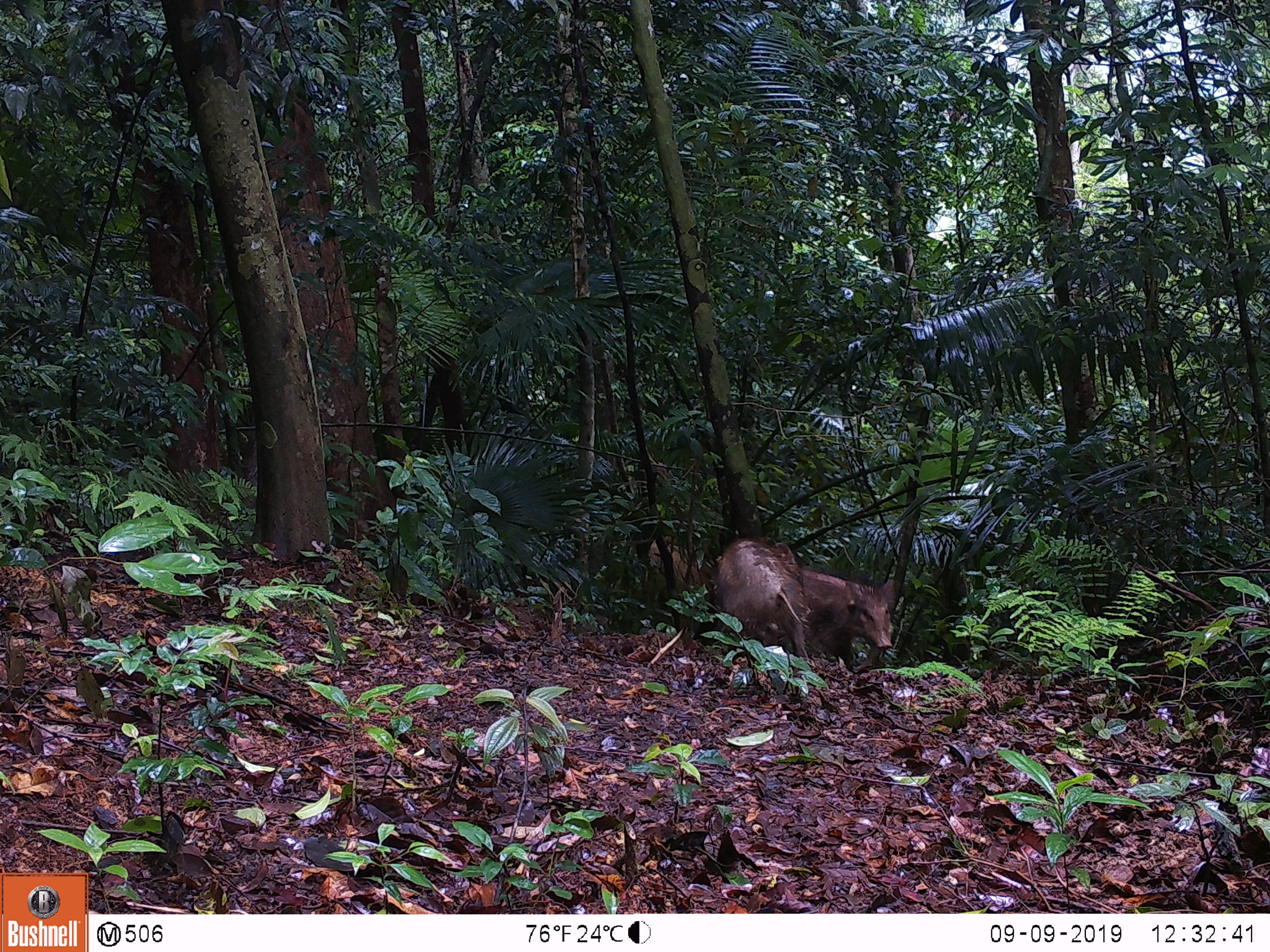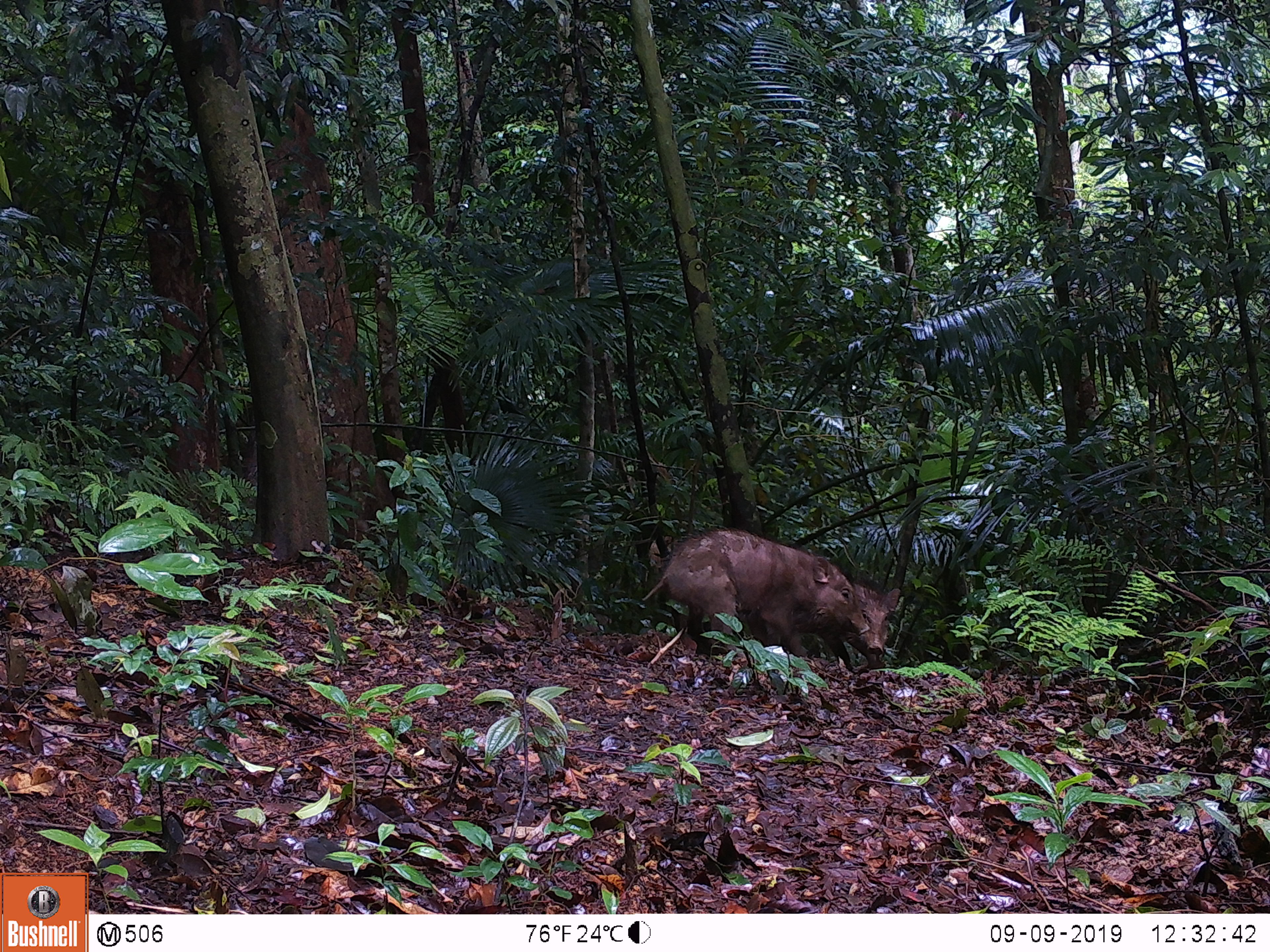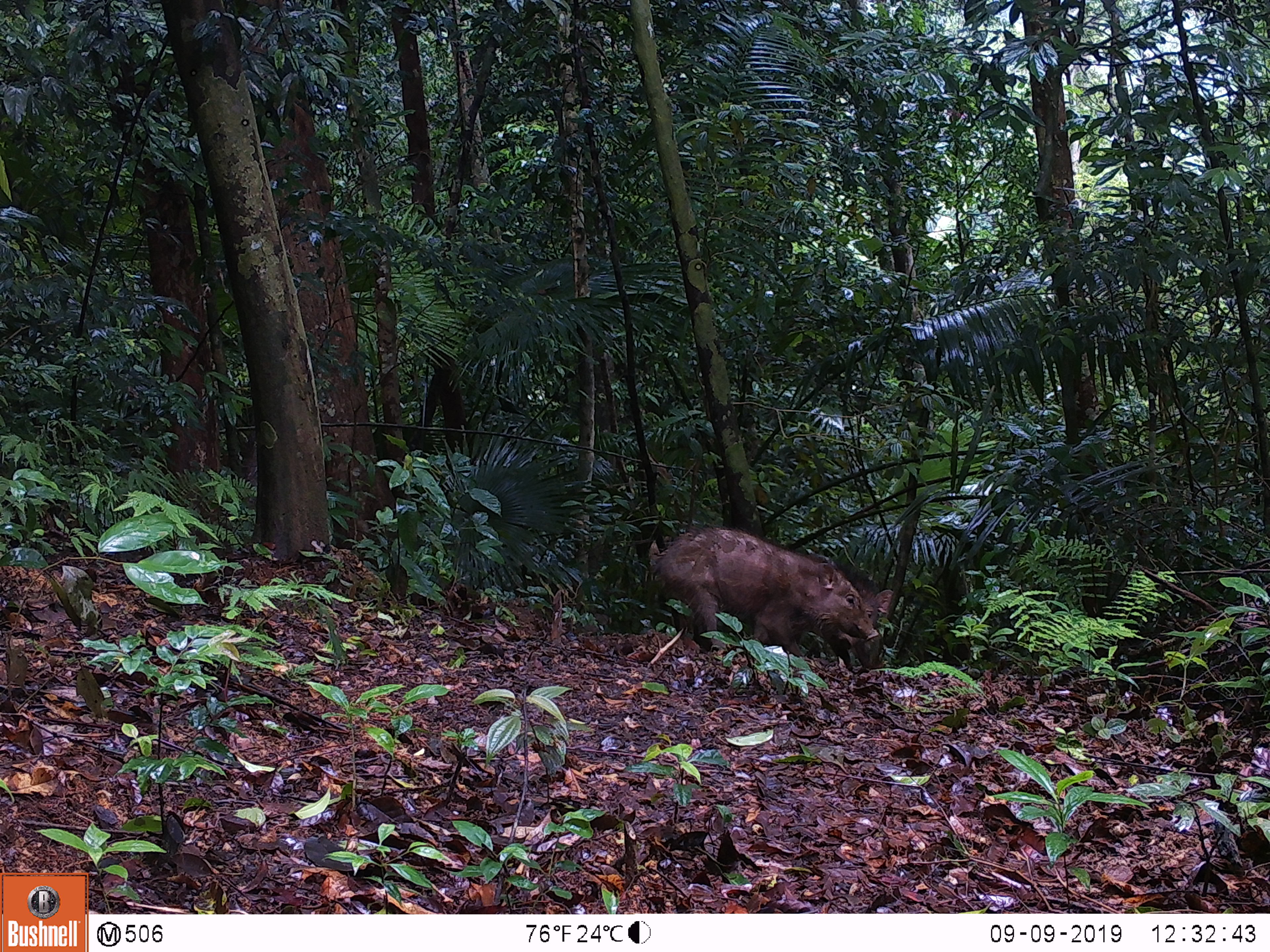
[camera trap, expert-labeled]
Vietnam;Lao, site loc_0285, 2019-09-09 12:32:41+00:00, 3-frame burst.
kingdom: Animalia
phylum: Chordata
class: Mammalia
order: Artiodactyla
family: Suidae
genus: Sus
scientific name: Sus scrofa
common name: eurasian wild pig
Eurasian wild pig (Sus scrofa). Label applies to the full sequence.